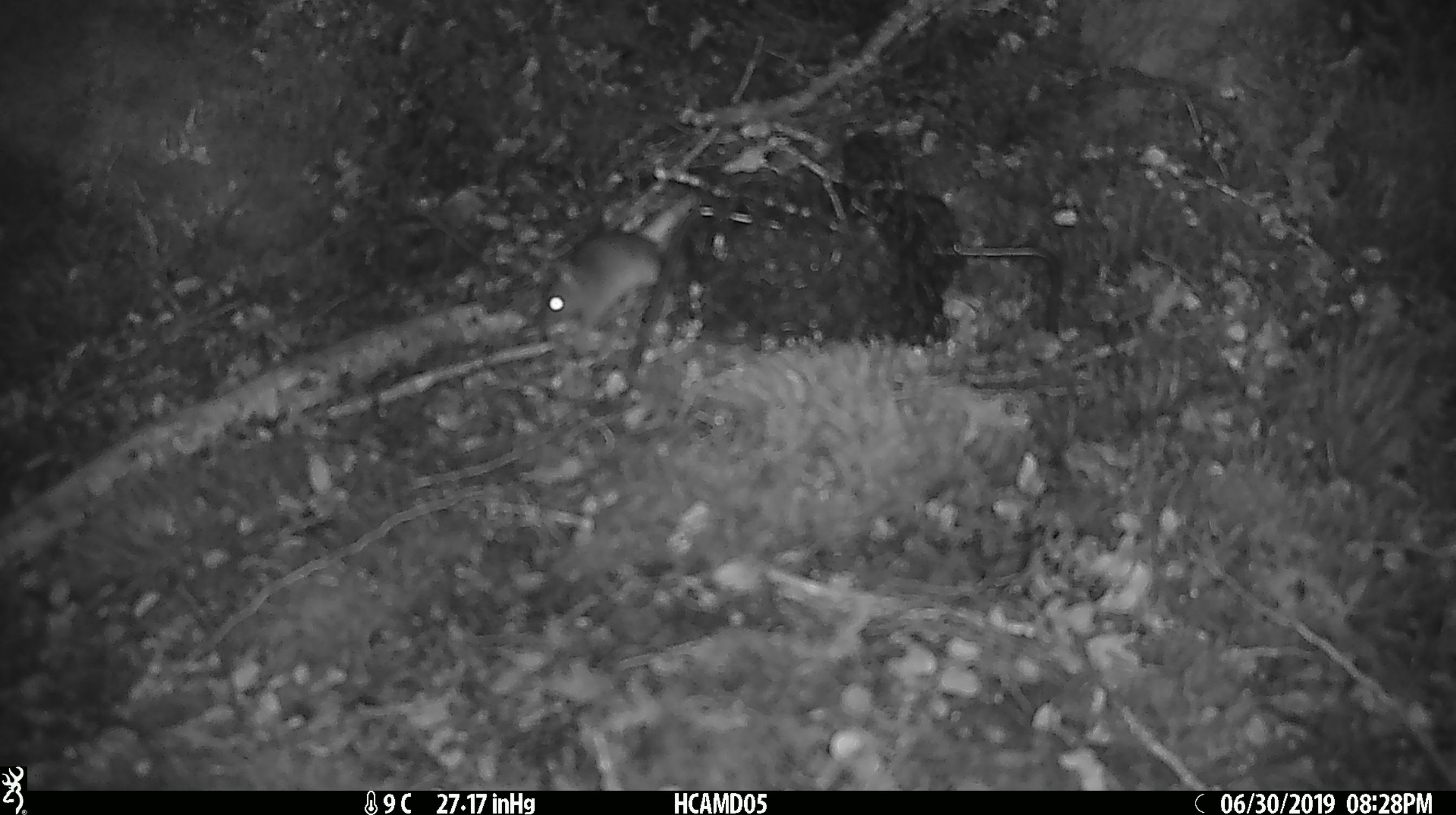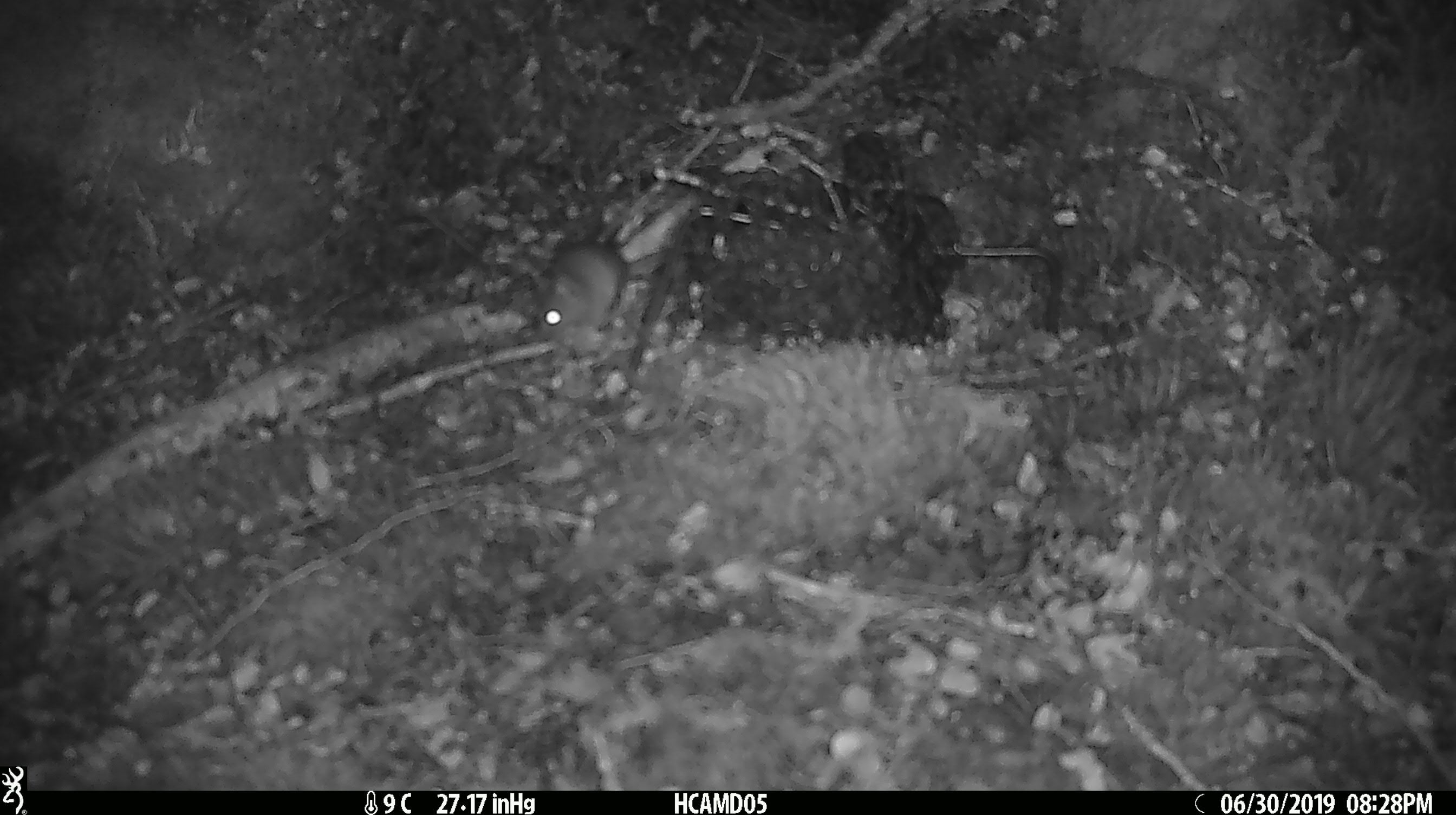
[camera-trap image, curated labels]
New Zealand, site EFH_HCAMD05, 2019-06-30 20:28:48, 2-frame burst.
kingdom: Animalia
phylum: Chordata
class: Mammalia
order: Rodentia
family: Muridae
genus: Mus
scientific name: Mus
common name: mouse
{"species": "mouse (Mus)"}